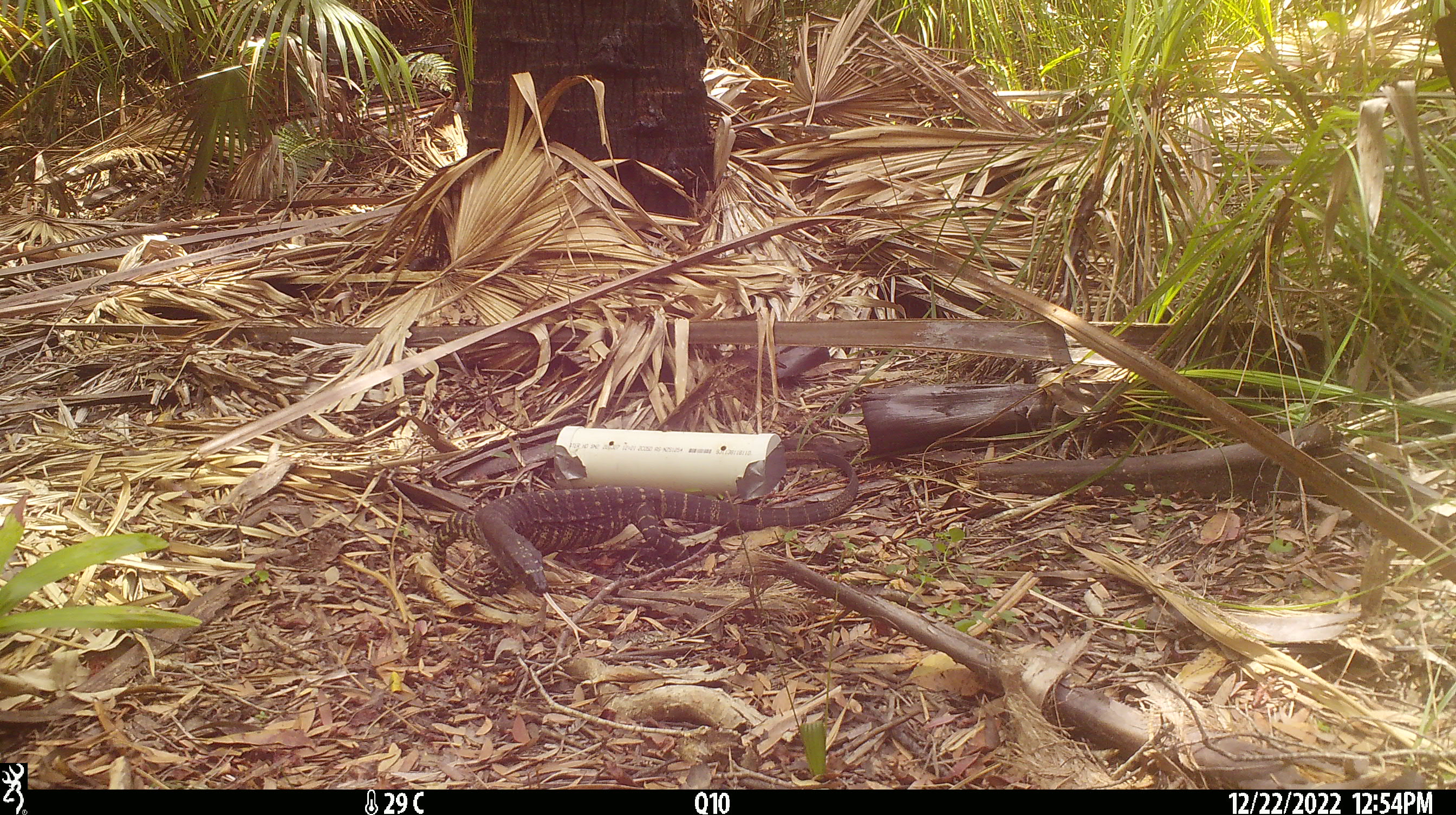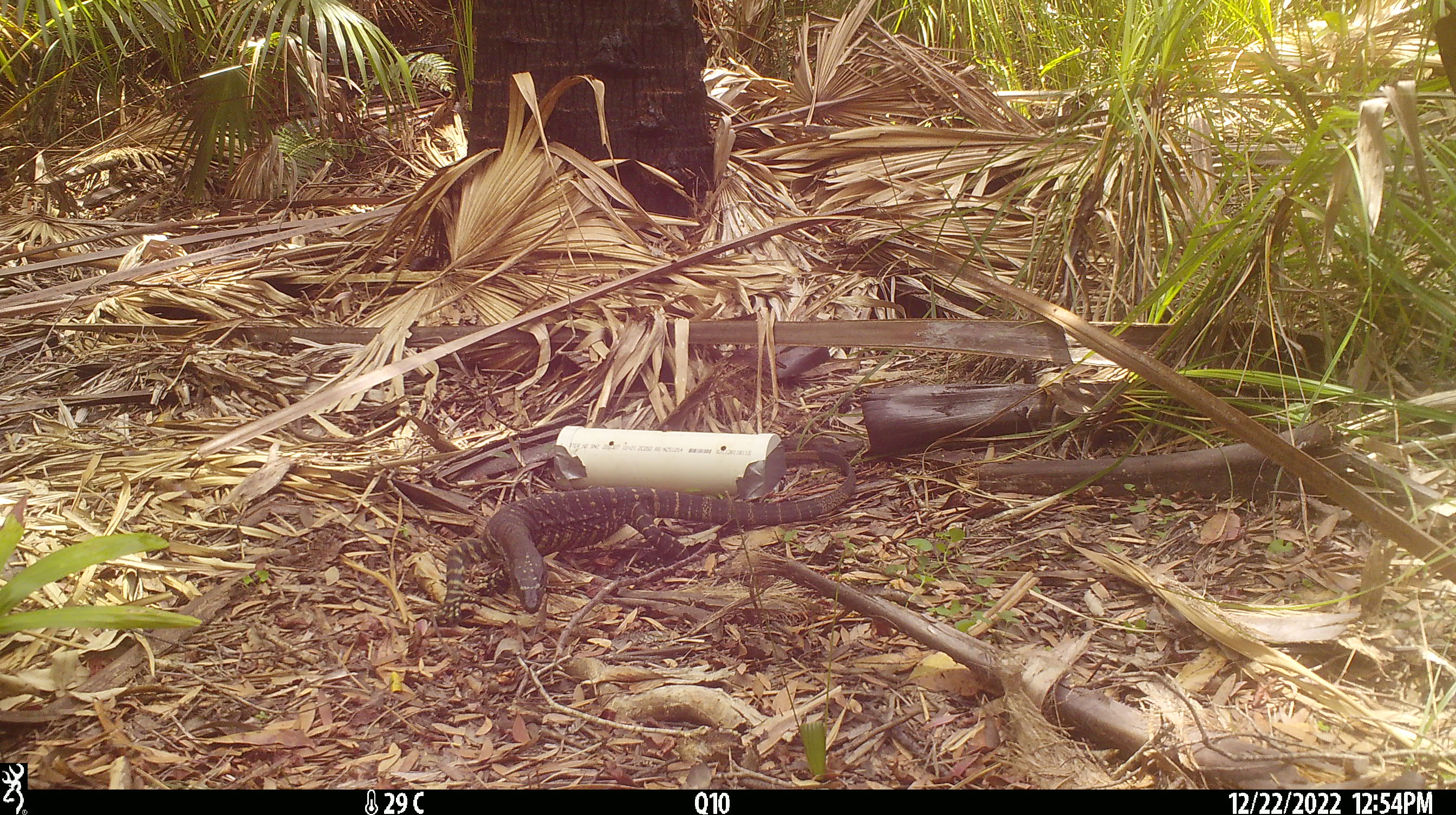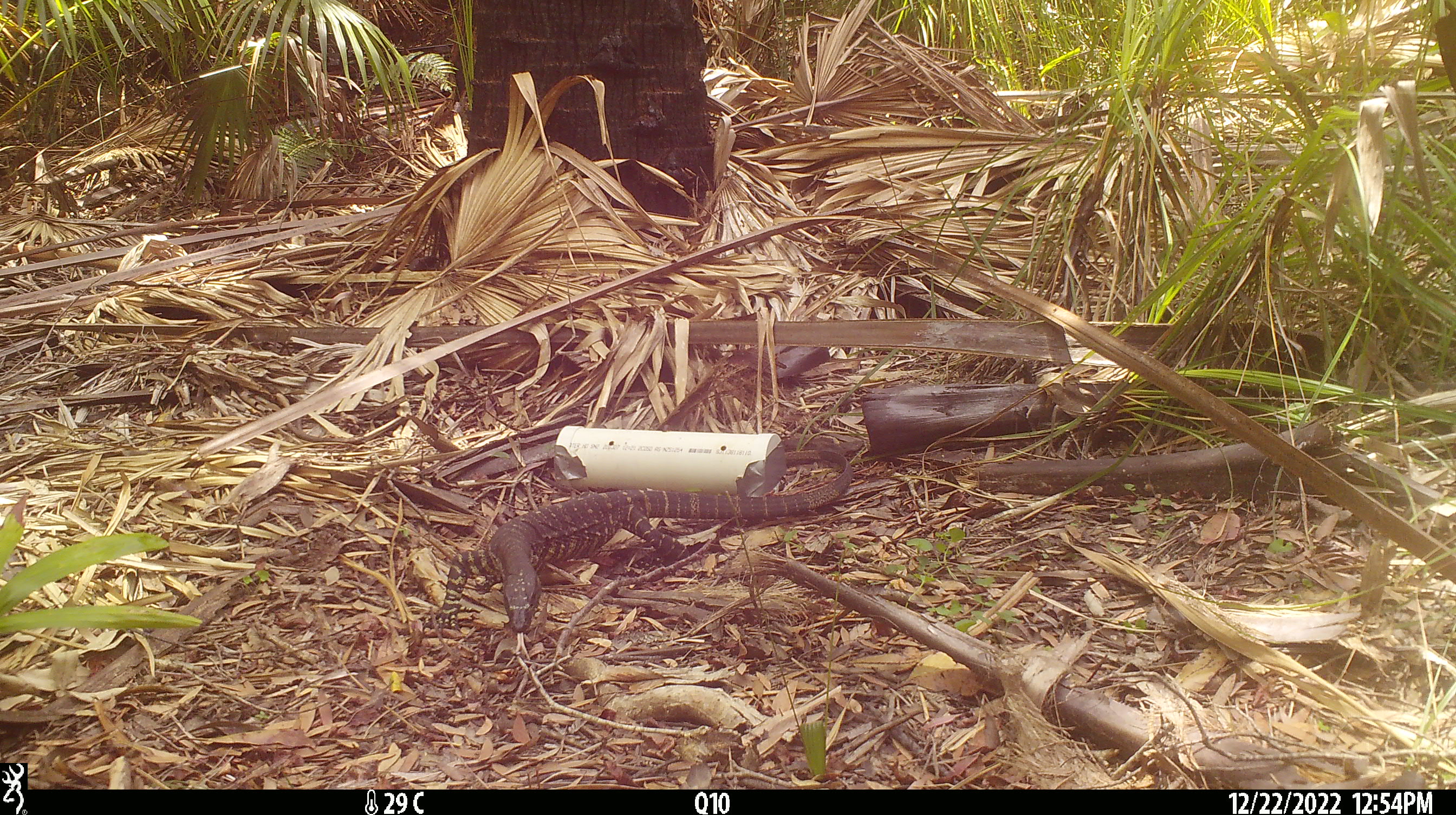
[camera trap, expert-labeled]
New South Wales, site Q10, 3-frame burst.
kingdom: Animalia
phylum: Chordata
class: Reptilia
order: Squamata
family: Varanidae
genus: Varanus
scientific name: Varanus varius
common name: lace monitor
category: goanna